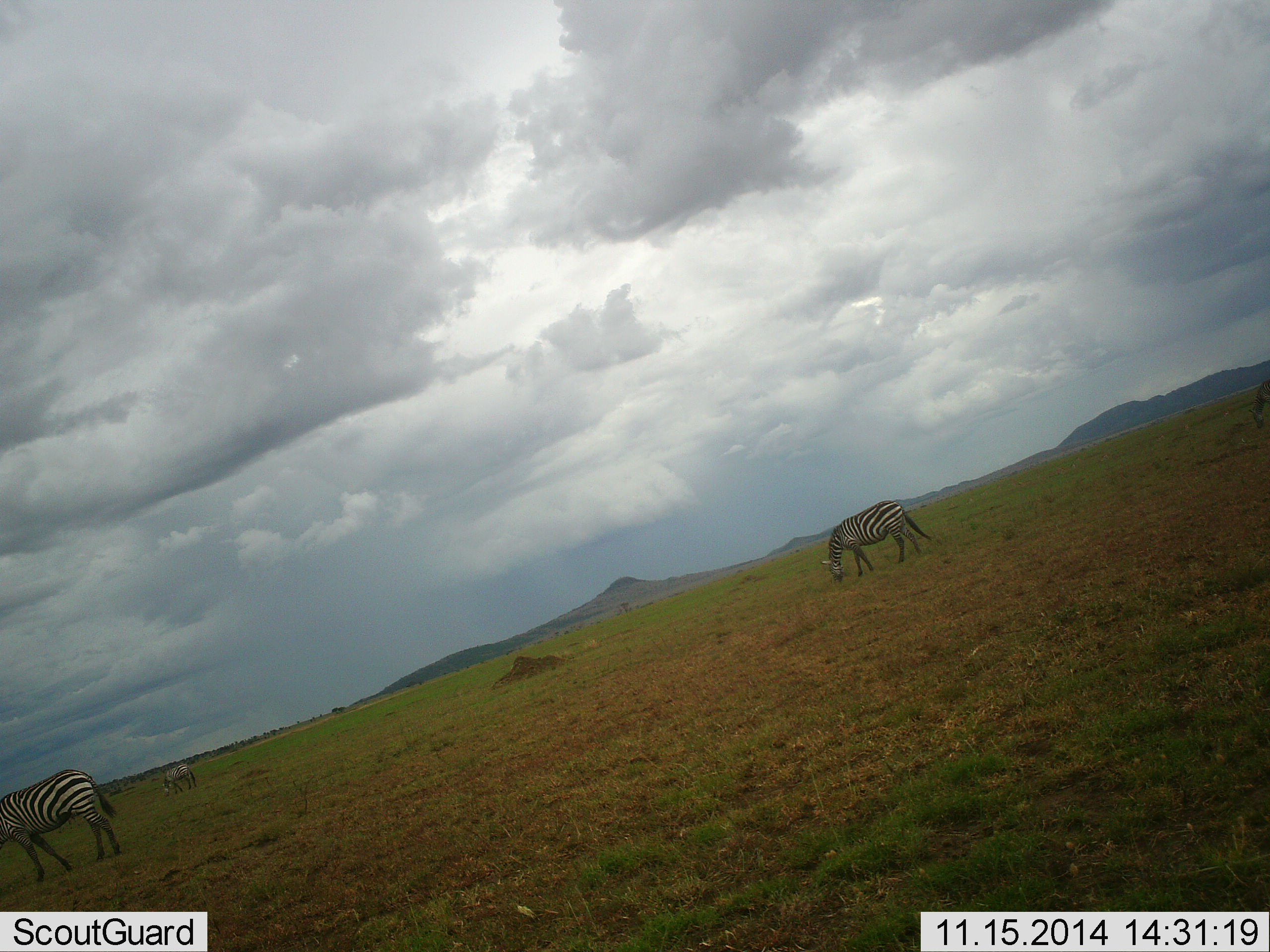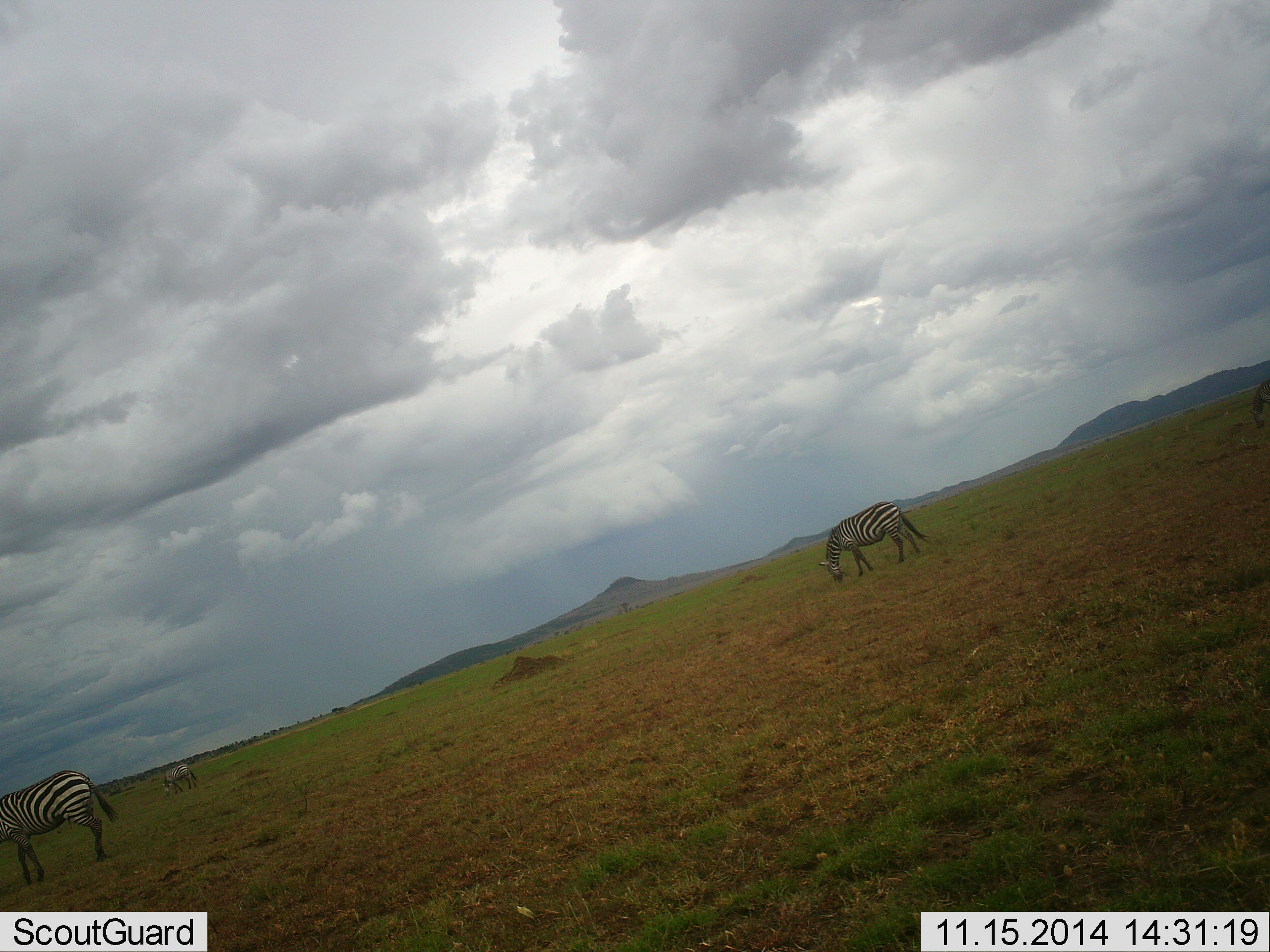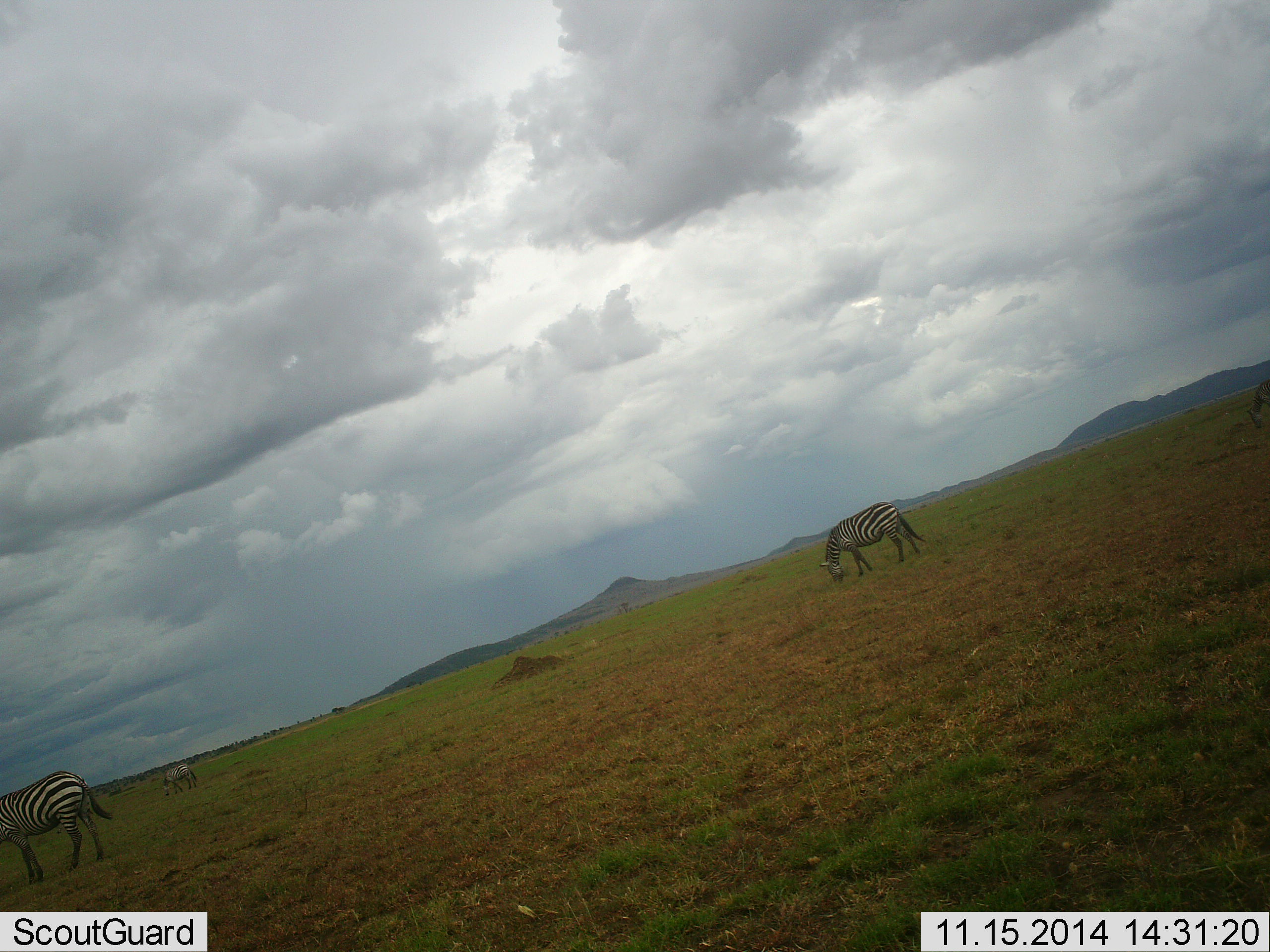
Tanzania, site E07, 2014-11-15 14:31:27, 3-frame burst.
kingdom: Animalia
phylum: Chordata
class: Mammalia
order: Perissodactyla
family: Equidae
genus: Equus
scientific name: Equus quagga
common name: plains zebra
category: zebra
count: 3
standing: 30%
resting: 10%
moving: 20%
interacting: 0%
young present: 0%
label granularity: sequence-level